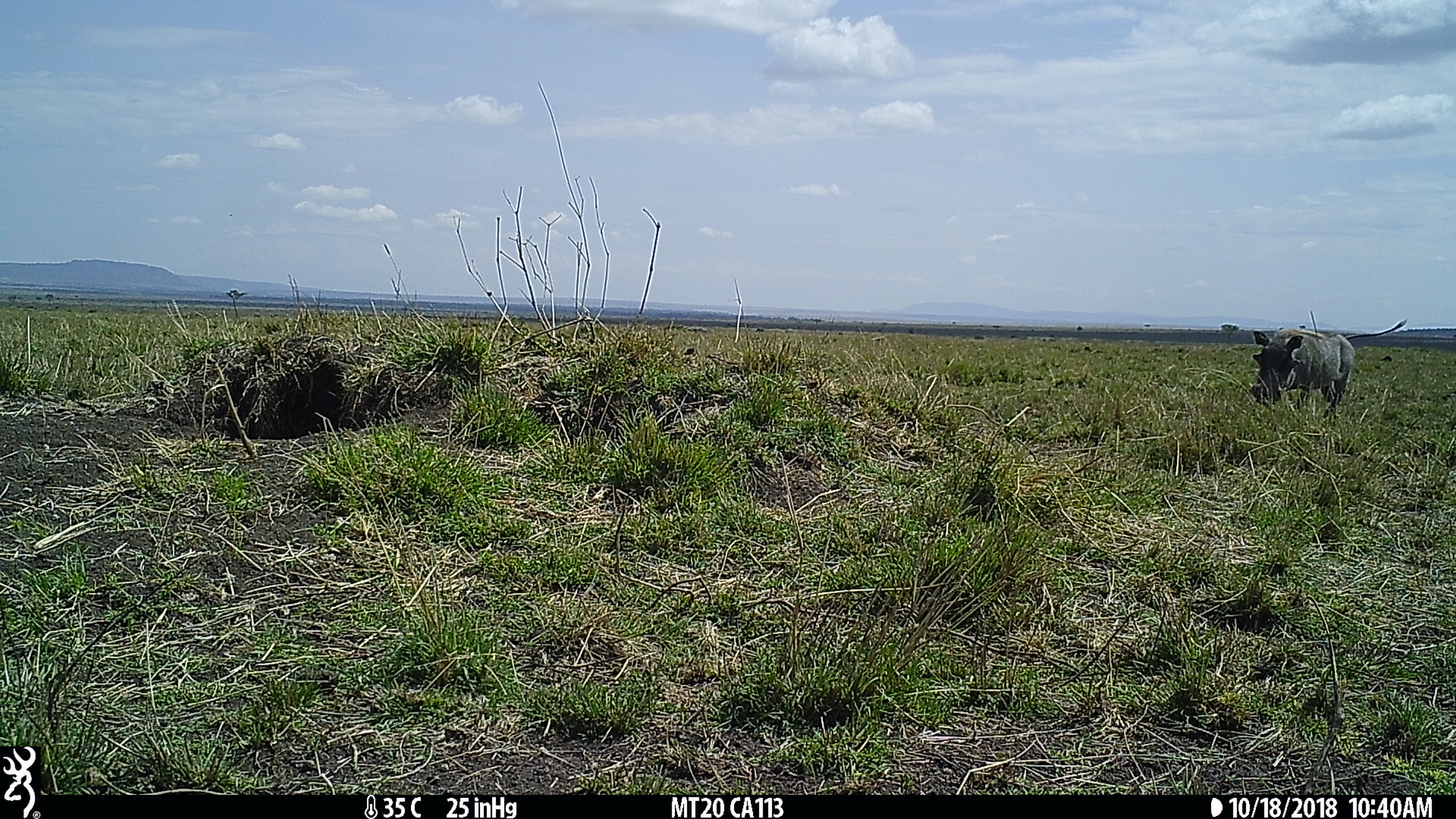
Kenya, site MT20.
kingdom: Animalia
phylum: Chordata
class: Mammalia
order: Artiodactyla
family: Suidae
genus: Phacochoerus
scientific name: Phacochoerus africanus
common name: common warthog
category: warthog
Warthog (common warthog) (Phacochoerus africanus).